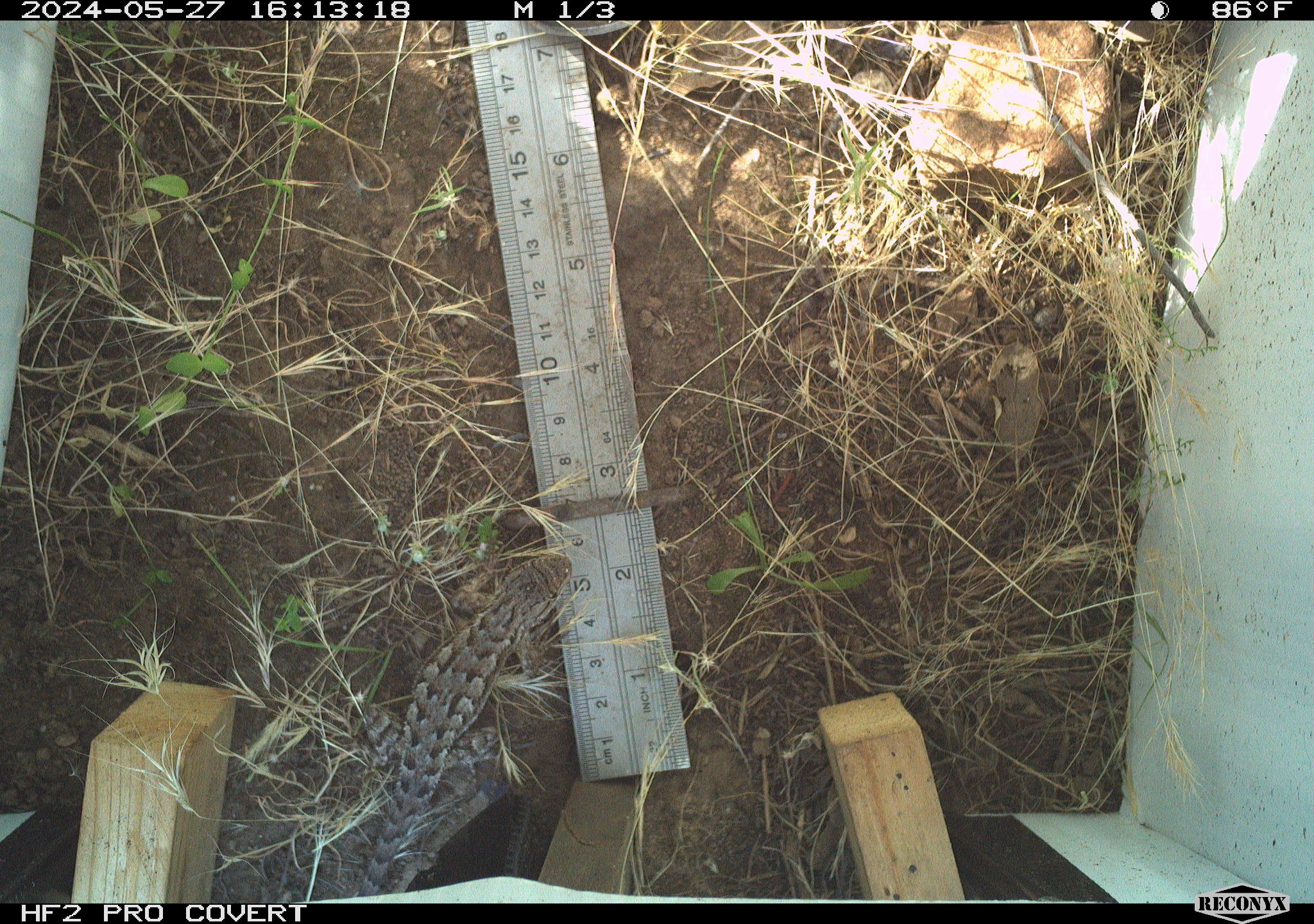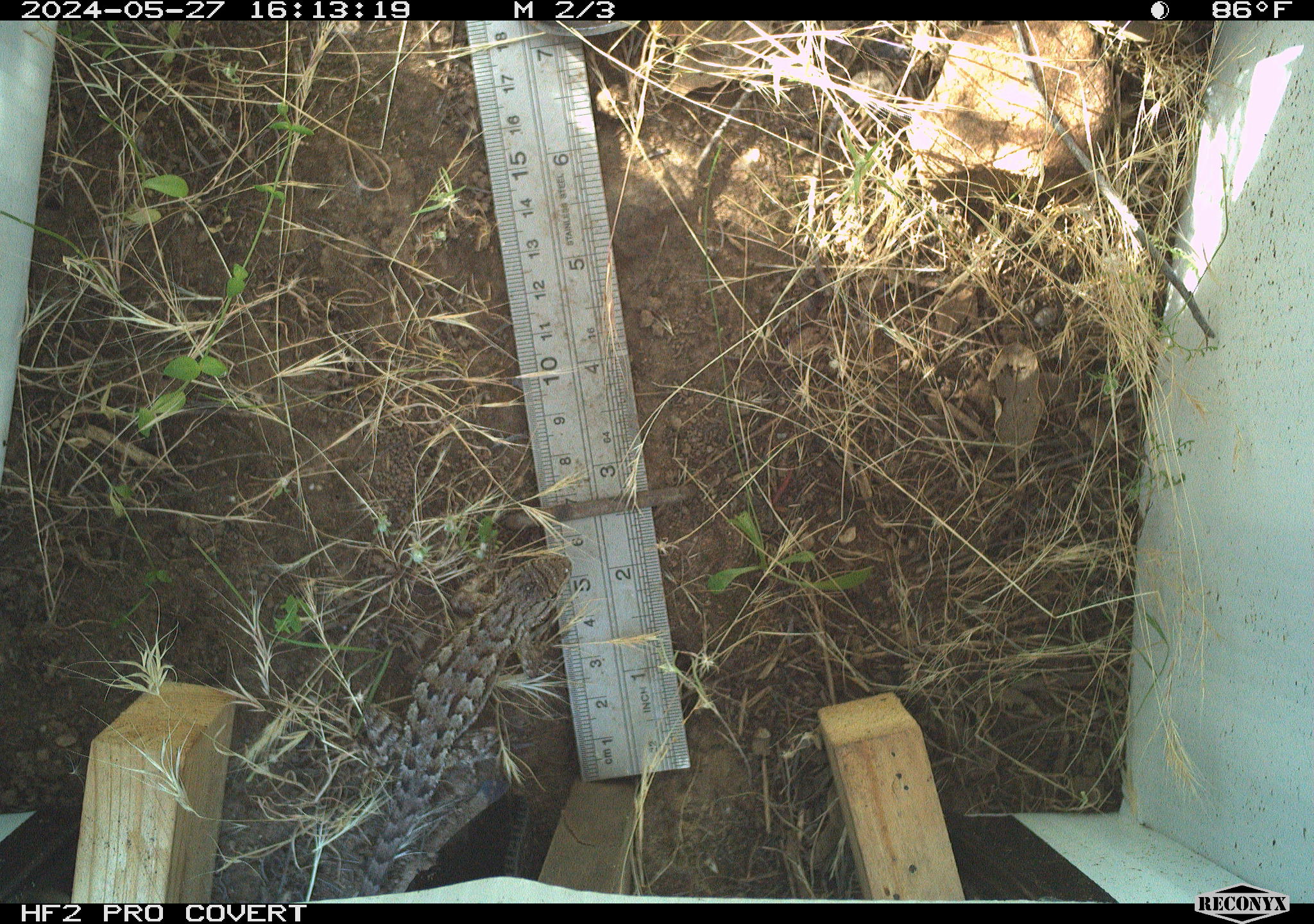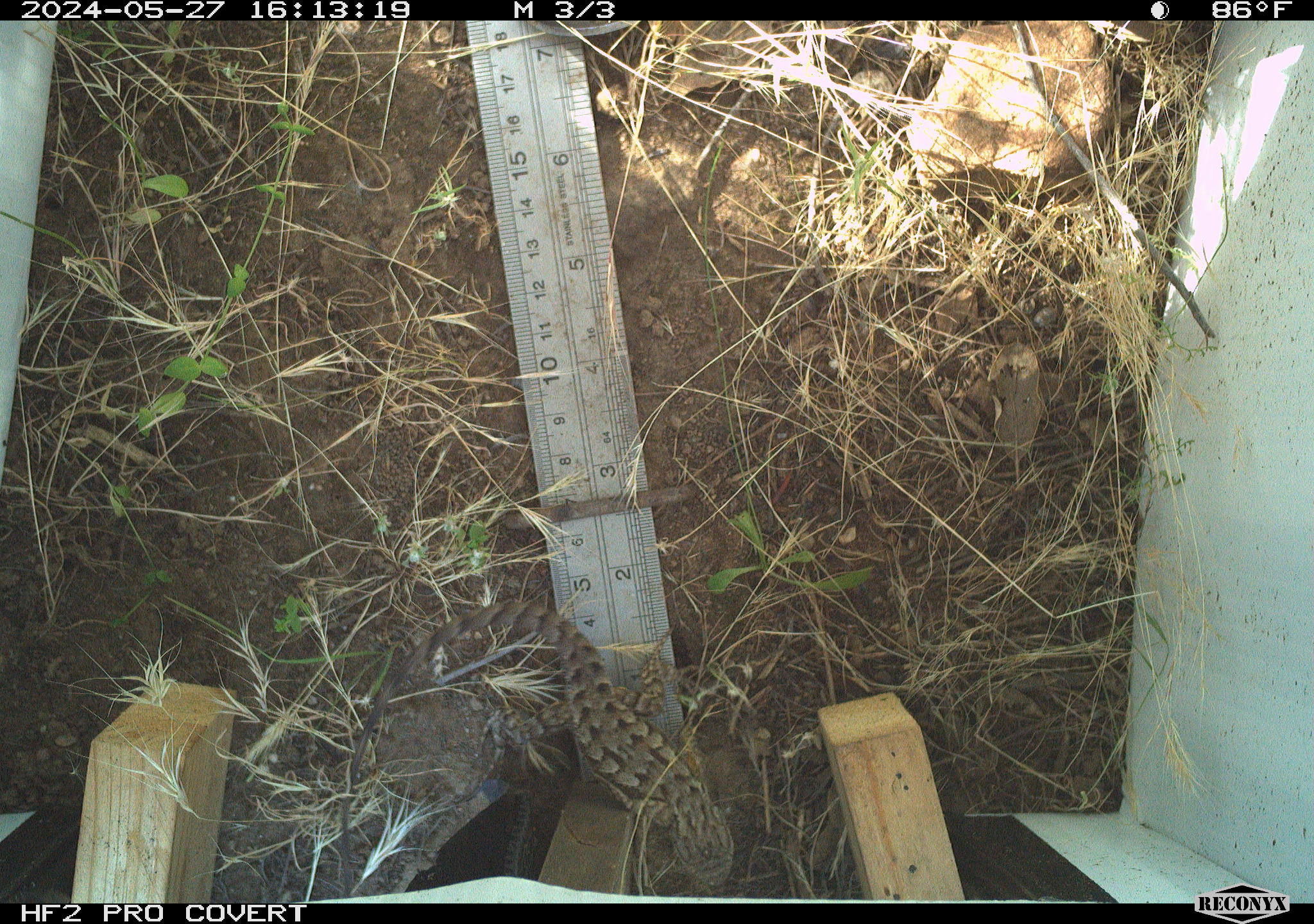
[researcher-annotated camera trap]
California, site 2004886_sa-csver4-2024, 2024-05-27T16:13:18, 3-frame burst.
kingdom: Animalia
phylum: Chordata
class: Reptilia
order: Squamata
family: Phrynosomatidae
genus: Sceloporus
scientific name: Sceloporus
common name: spiny lizards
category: sceloporus species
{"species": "sceloporus species (spiny lizards) (Sceloporus)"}